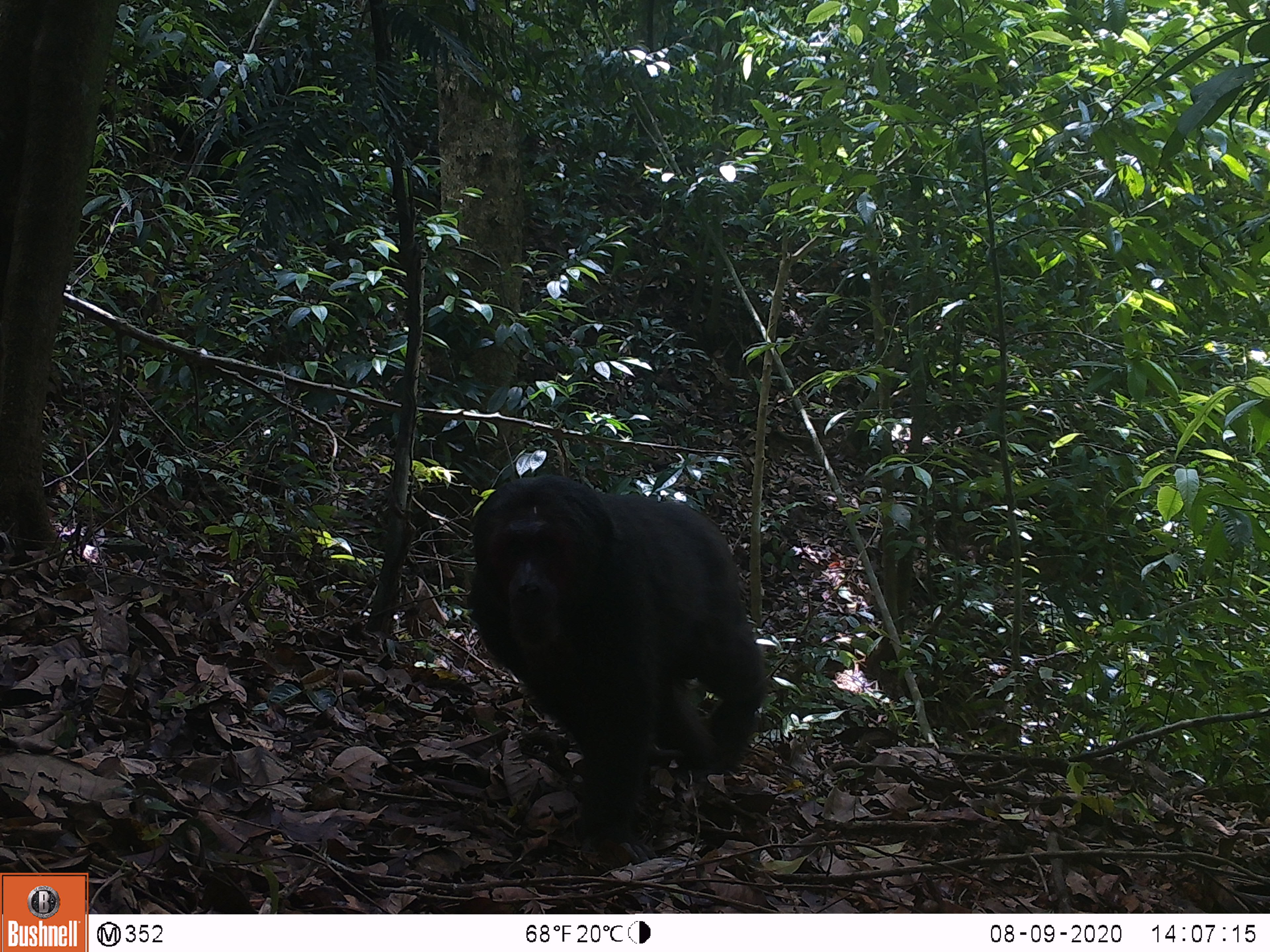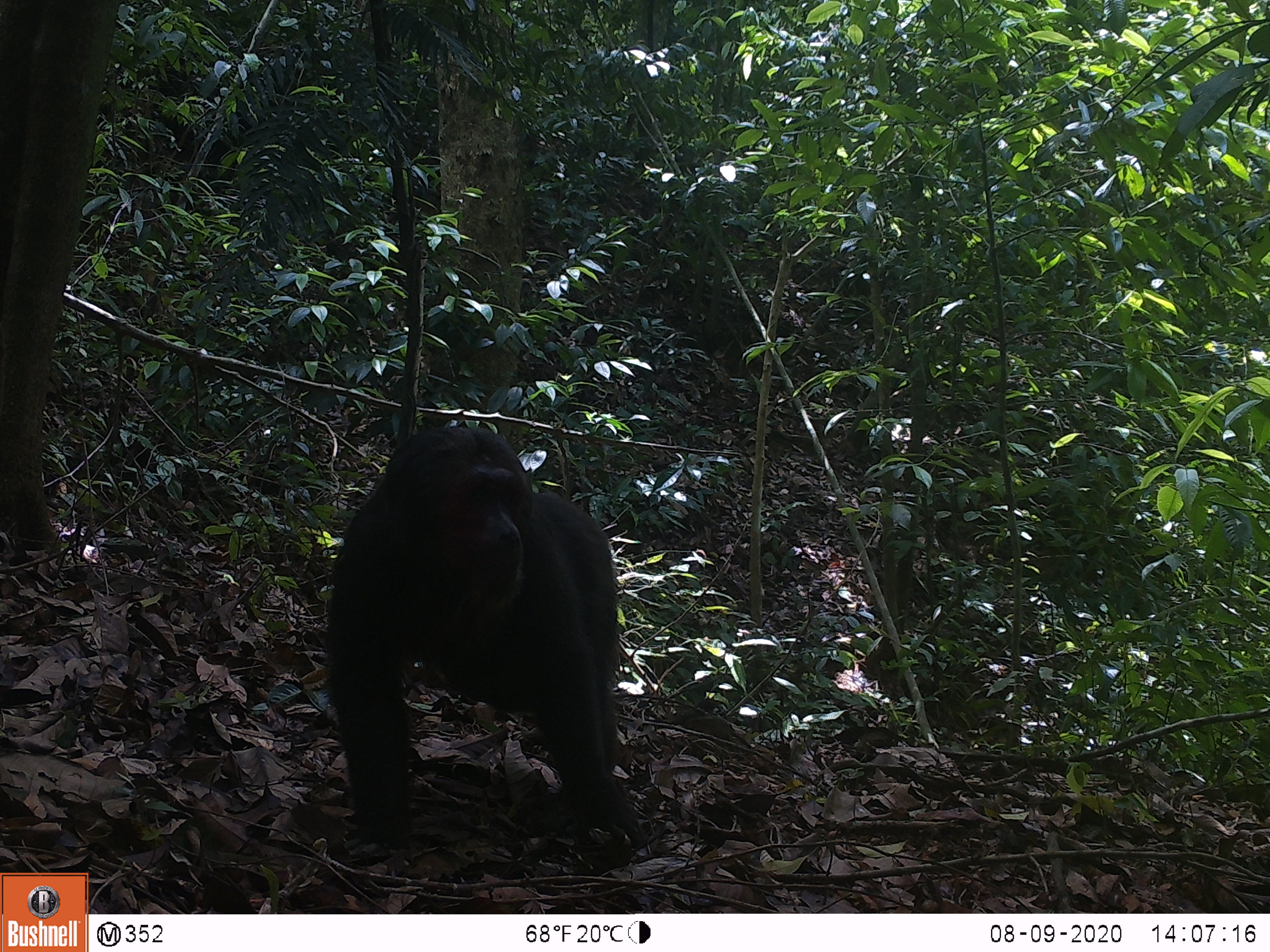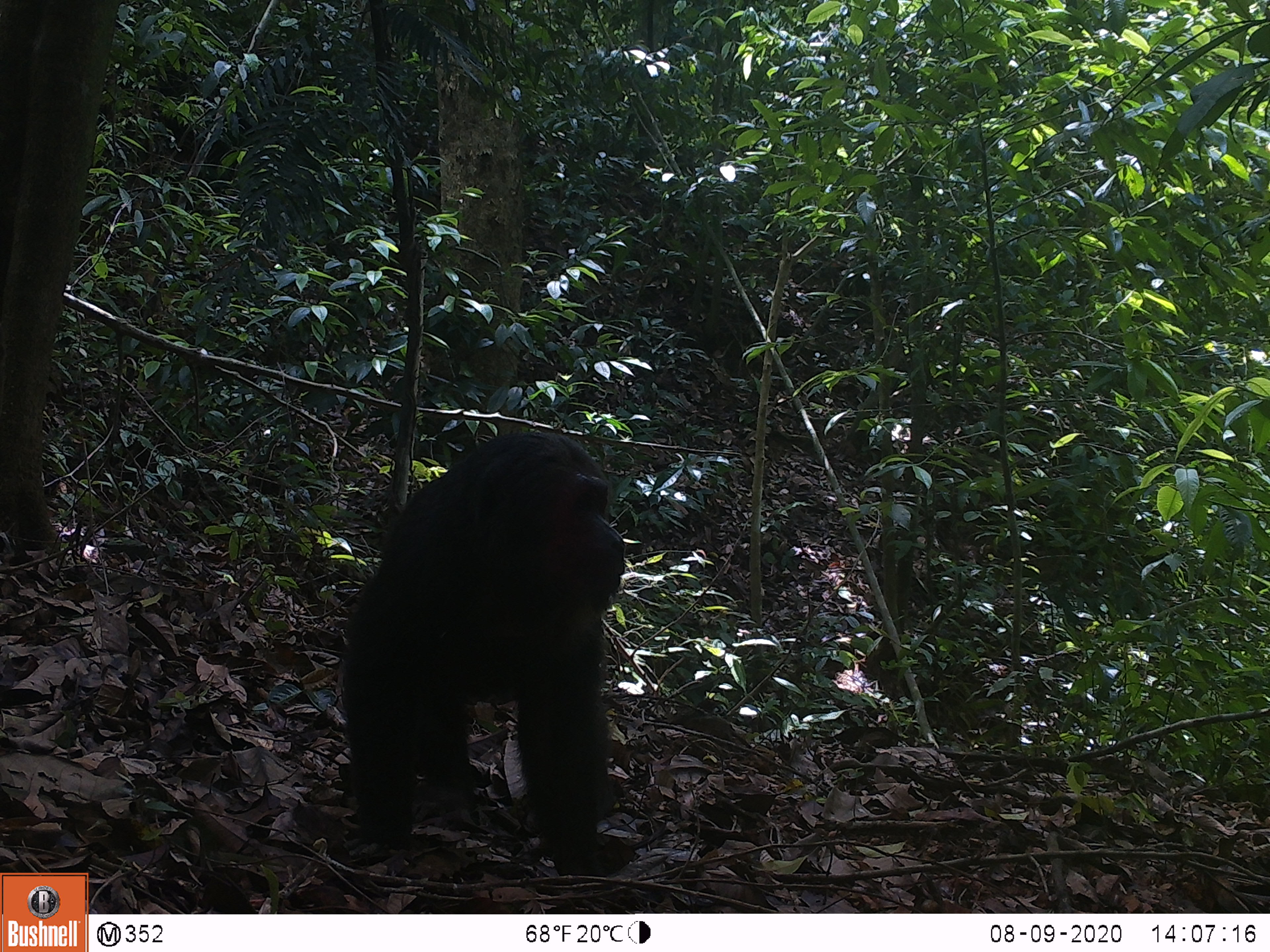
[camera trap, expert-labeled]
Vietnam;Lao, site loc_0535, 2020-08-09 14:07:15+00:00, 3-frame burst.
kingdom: Animalia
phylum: Chordata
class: Mammalia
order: Primates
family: Cercopithecidae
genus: Macaca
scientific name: Macaca arctoides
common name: stump-tailed macaque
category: stump tailed macaque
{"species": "stump tailed macaque (stump-tailed macaque) (Macaca arctoides)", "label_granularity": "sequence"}